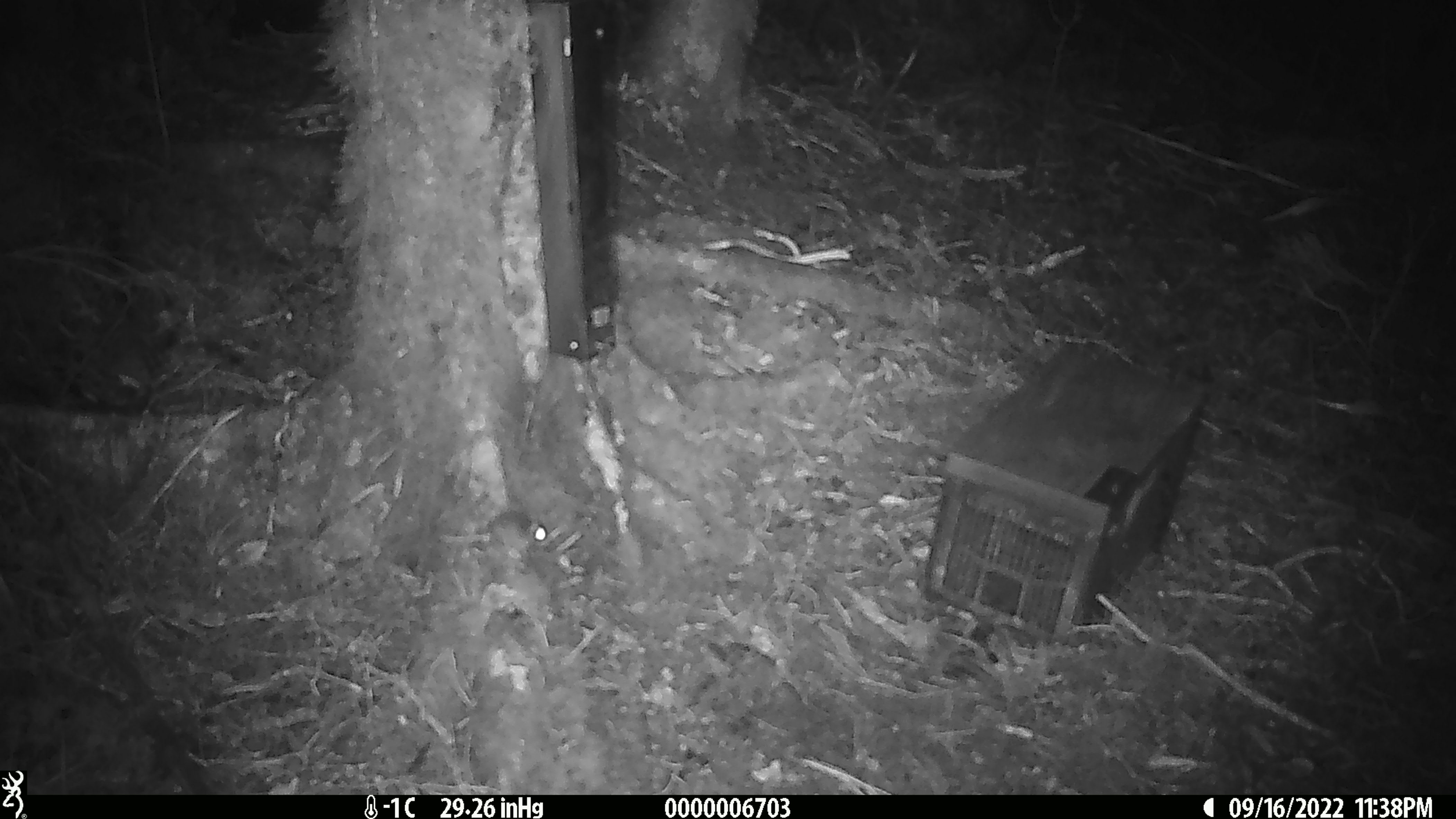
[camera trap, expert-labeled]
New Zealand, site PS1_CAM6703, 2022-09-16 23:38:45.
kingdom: Animalia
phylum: Chordata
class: Mammalia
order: Rodentia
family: Muridae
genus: Mus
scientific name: Mus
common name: mouse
Mouse (Mus).